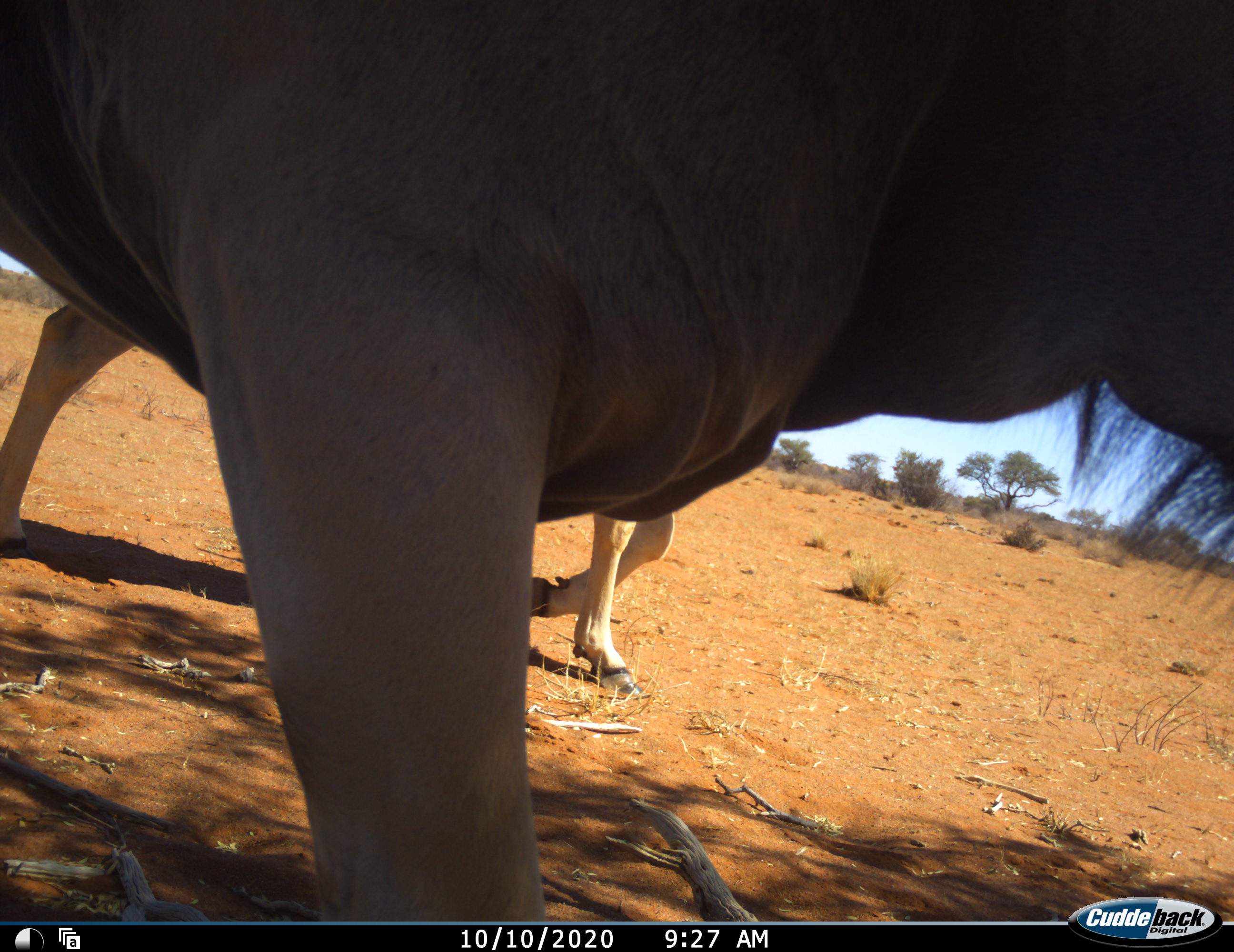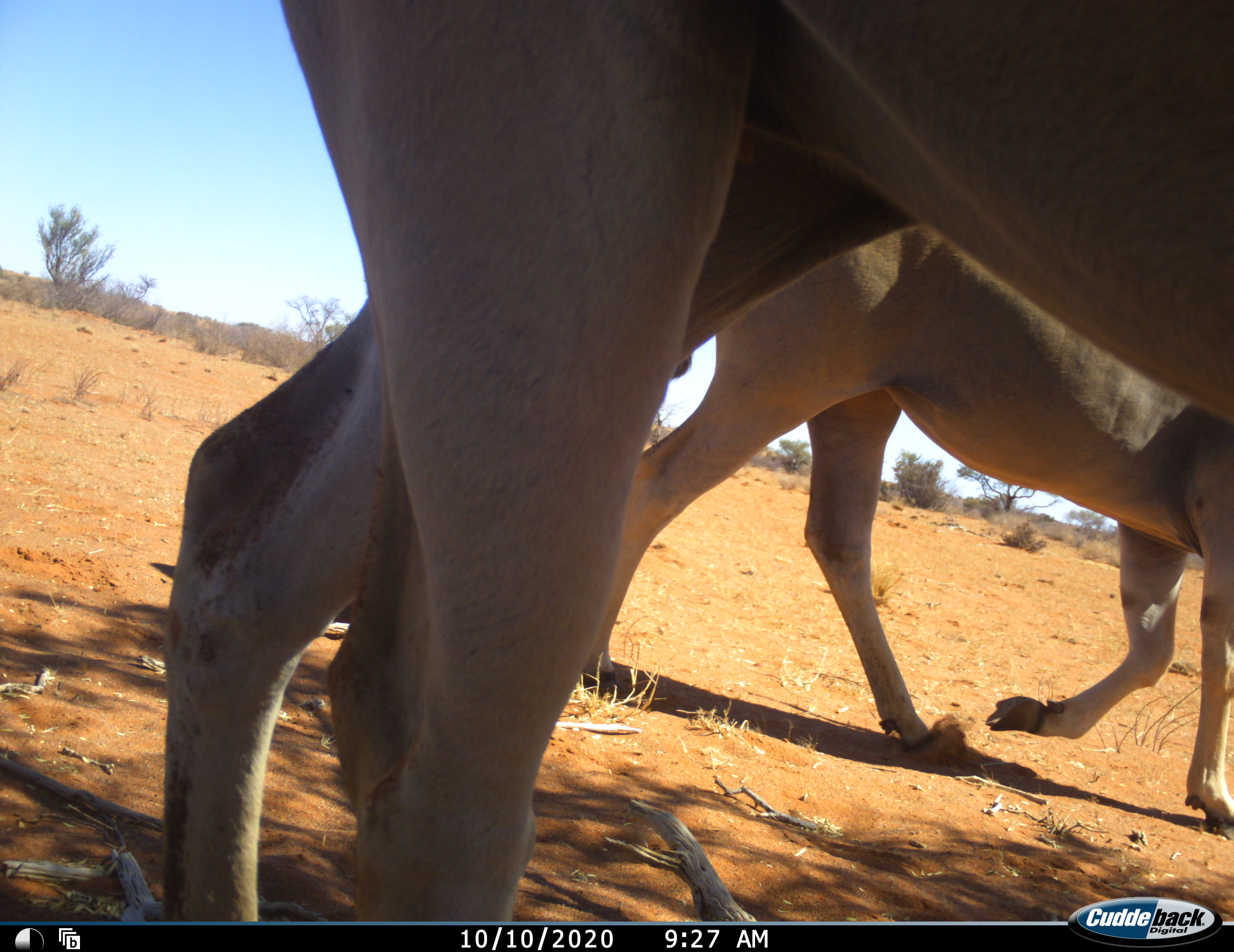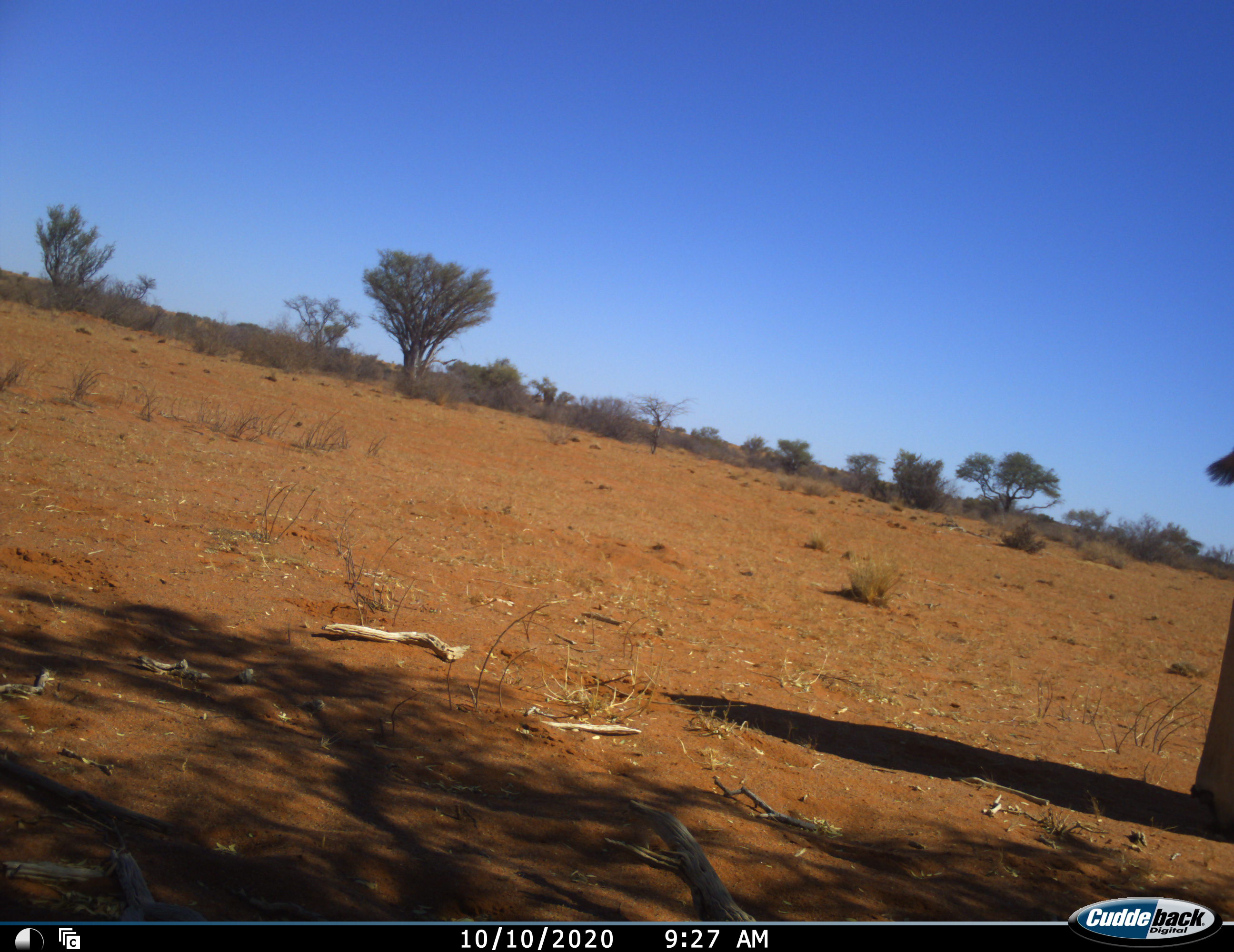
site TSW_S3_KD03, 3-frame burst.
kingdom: Animalia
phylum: Chordata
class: Mammalia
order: Artiodactyla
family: Bovidae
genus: Tragelaphus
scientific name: Tragelaphus oryx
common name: eland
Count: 2.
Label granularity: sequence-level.